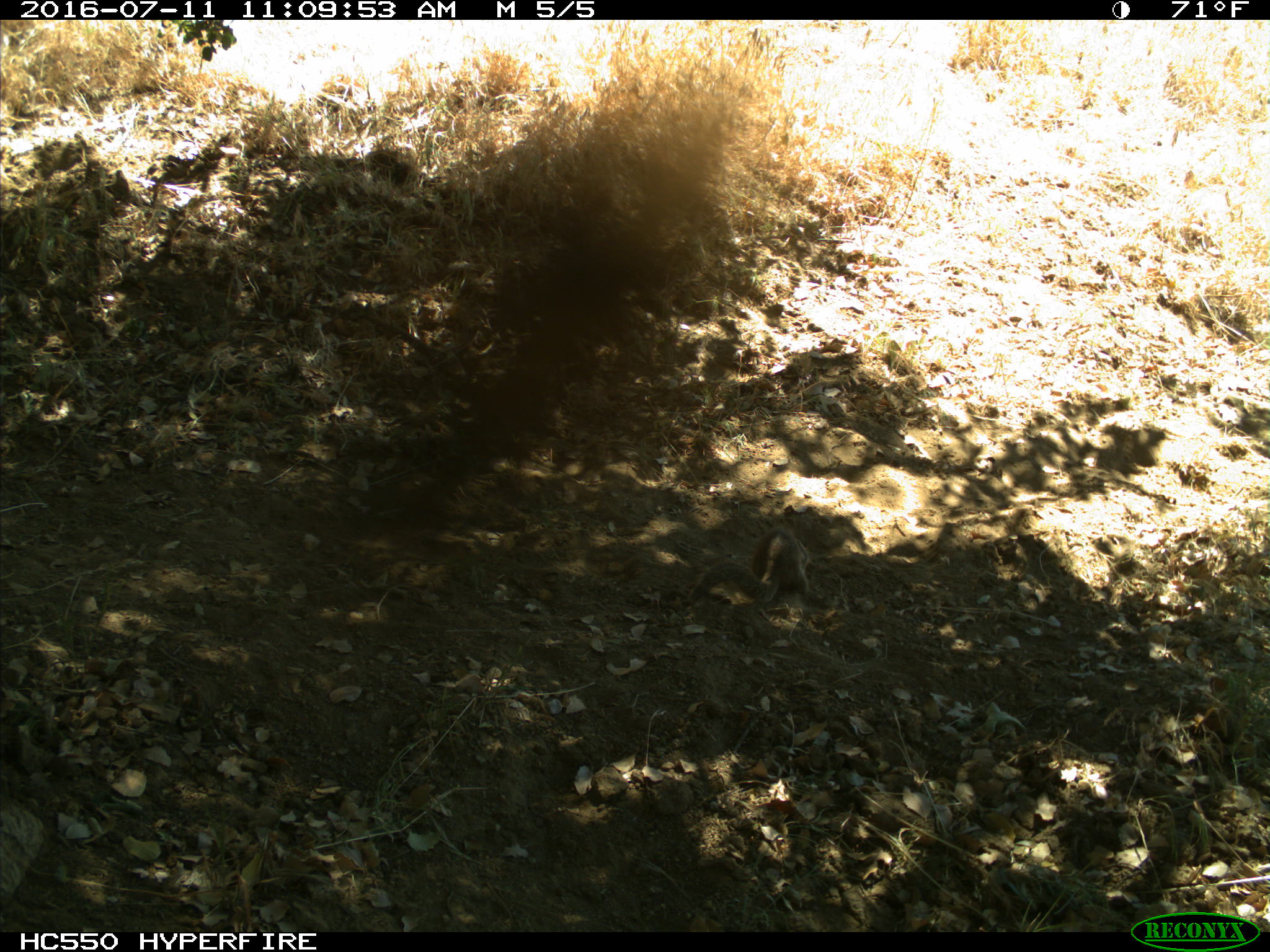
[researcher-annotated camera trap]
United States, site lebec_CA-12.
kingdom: Animalia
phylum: Chordata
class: Mammalia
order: Rodentia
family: Sciuridae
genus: Otospermophilus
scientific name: Otospermophilus beecheyi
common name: california ground squirrel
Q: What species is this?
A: Otospermophilus beecheyi (california ground squirrel).